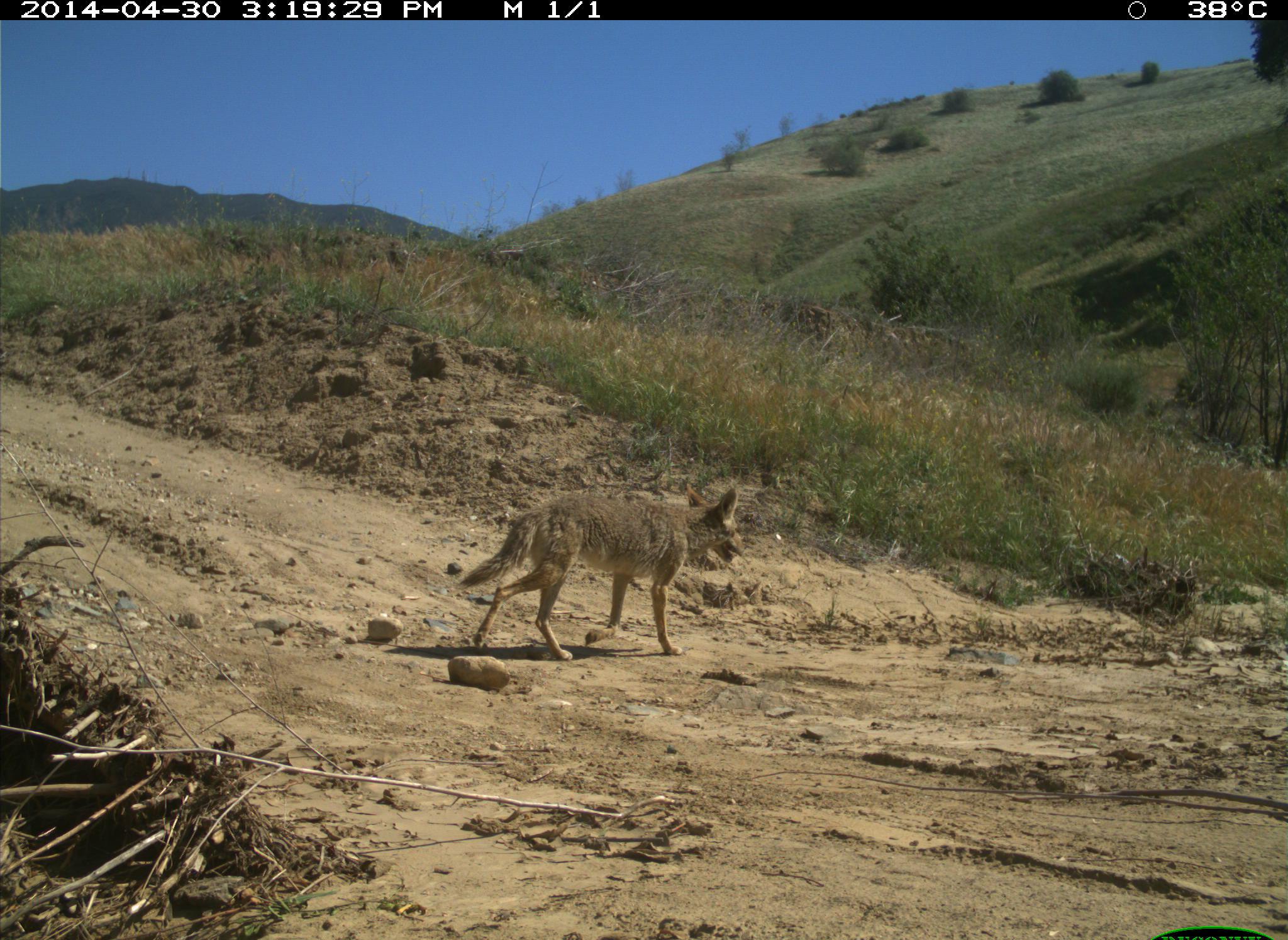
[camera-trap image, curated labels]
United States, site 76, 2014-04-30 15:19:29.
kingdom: Animalia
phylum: Chordata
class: Mammalia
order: Carnivora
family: Canidae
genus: Canis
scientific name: Canis latrans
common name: coyote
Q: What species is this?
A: Coyote (Canis latrans).